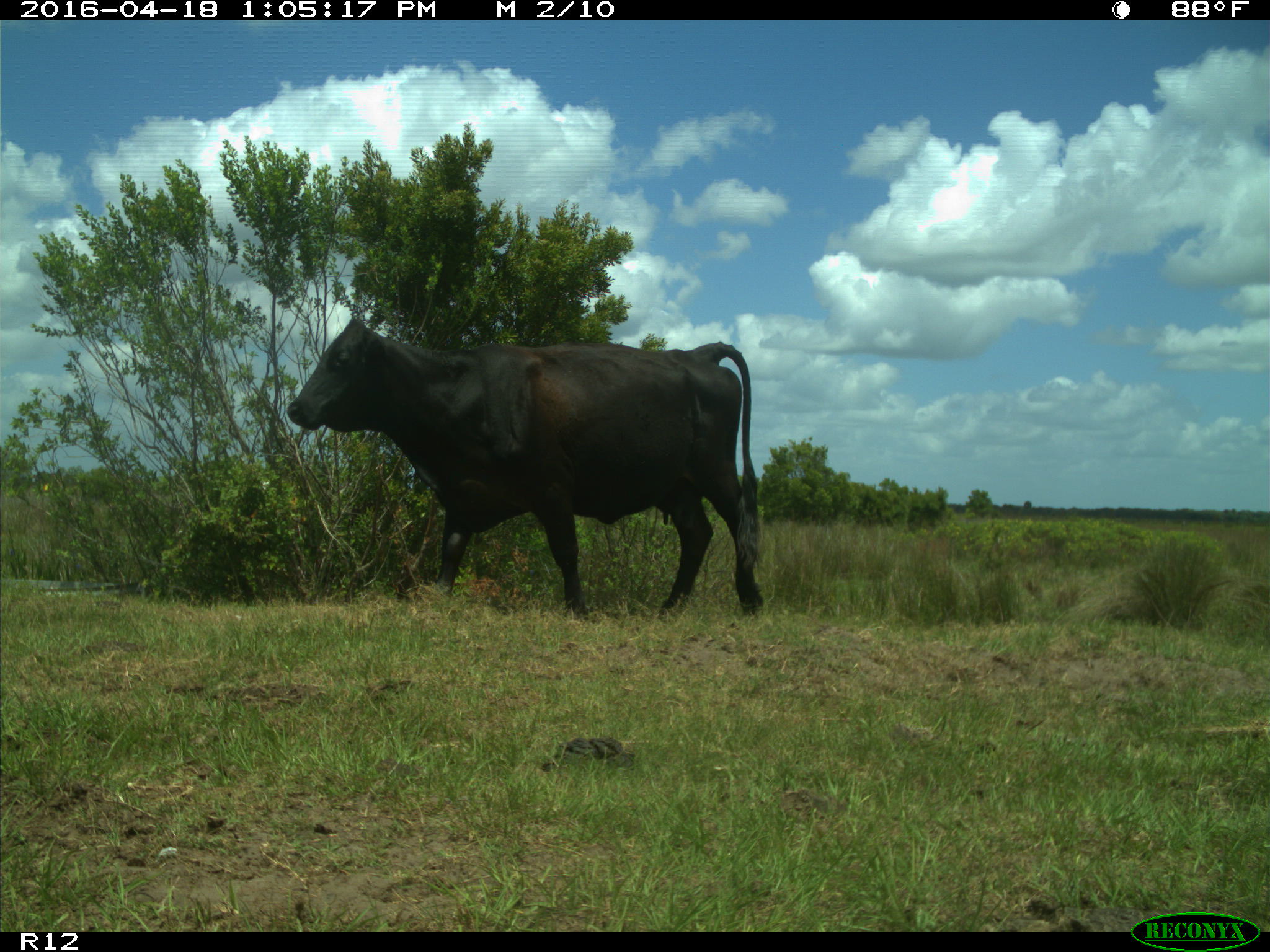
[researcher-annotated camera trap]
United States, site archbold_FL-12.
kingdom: Animalia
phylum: Chordata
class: Mammalia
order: Artiodactyla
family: Bovidae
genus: Bos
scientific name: Bos taurus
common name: domestic cow